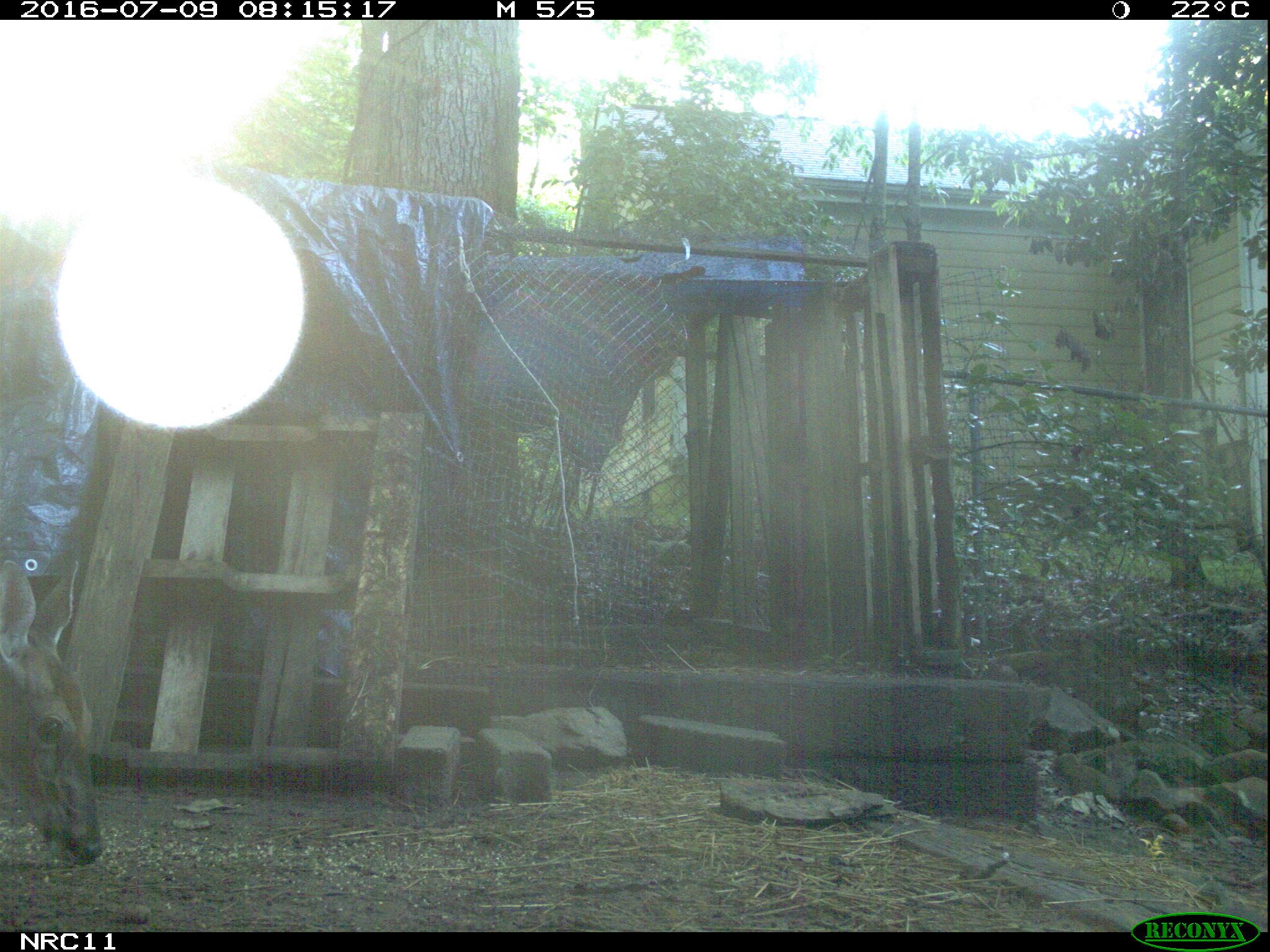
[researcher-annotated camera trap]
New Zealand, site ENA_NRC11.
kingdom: Animalia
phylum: Chordata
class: Mammalia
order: Artiodactyla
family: Cervidae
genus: Odocoileus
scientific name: Odocoileus virginianus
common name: white-tailed deer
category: white tailed deer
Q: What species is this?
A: White tailed deer (white-tailed deer) (Odocoileus virginianus).